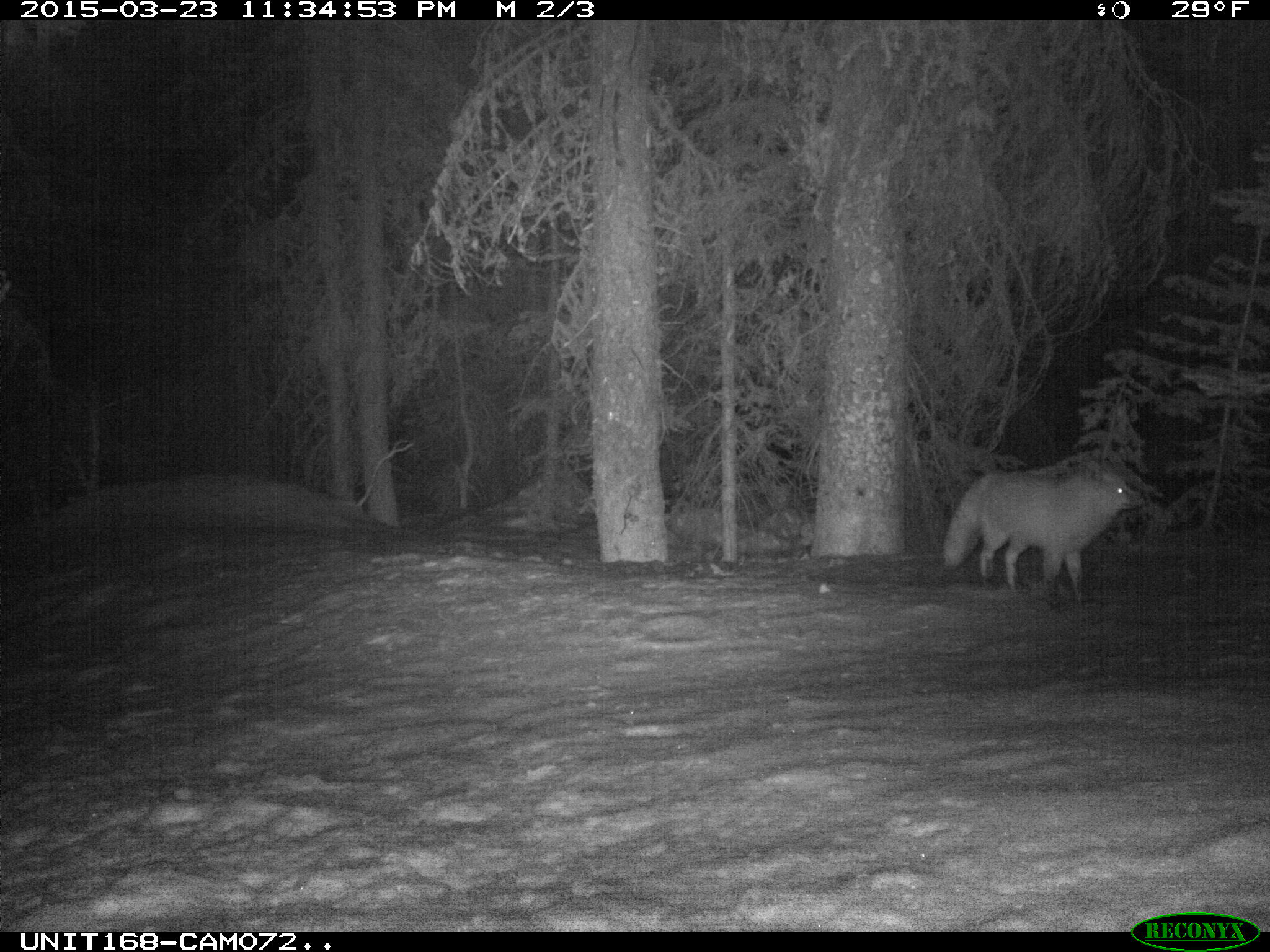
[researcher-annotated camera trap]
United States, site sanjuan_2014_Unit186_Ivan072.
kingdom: Animalia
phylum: Chordata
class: Mammalia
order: Carnivora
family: Canidae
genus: Vulpes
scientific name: Vulpes vulpes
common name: red fox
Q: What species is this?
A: Vulpes vulpes (red fox).